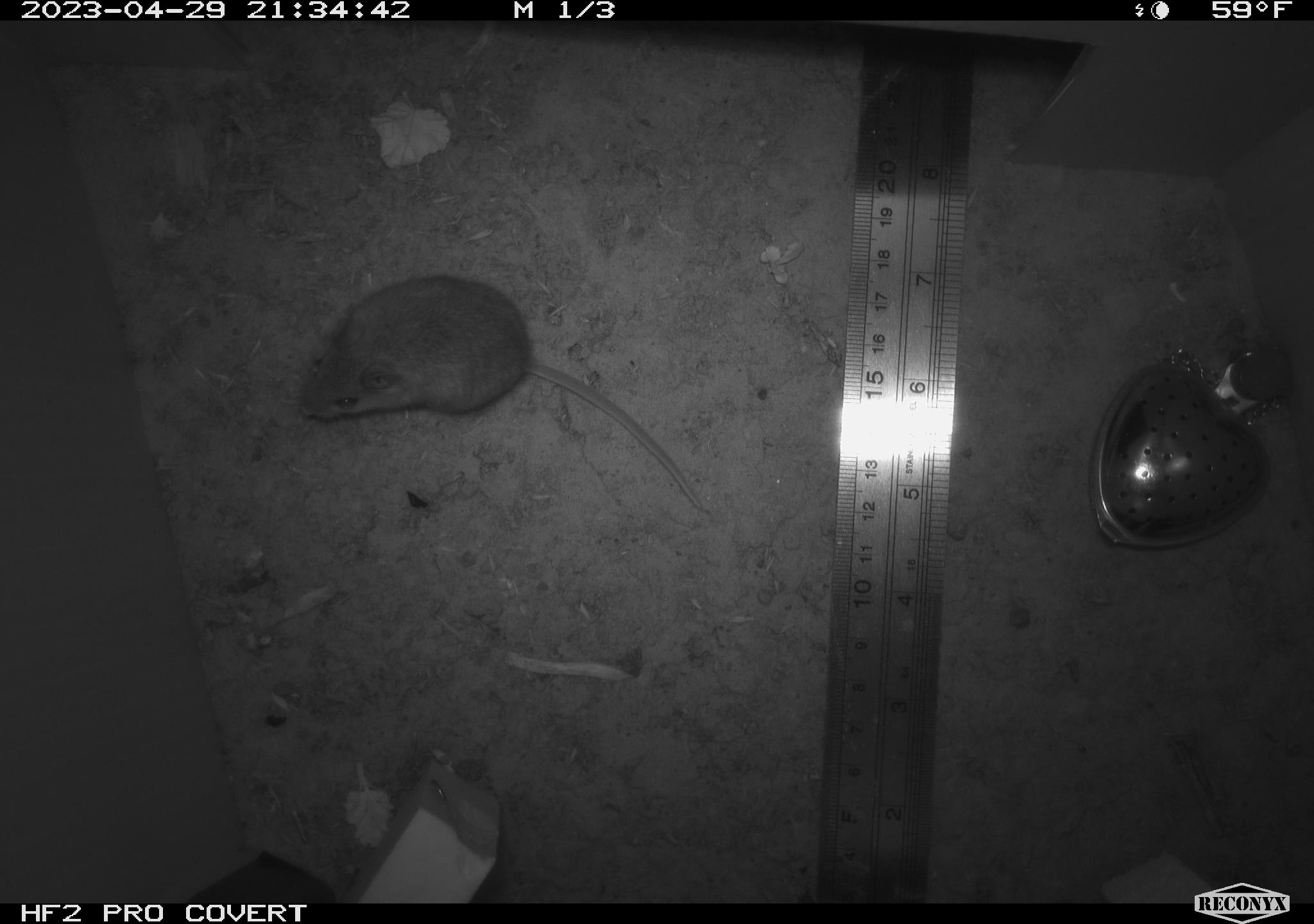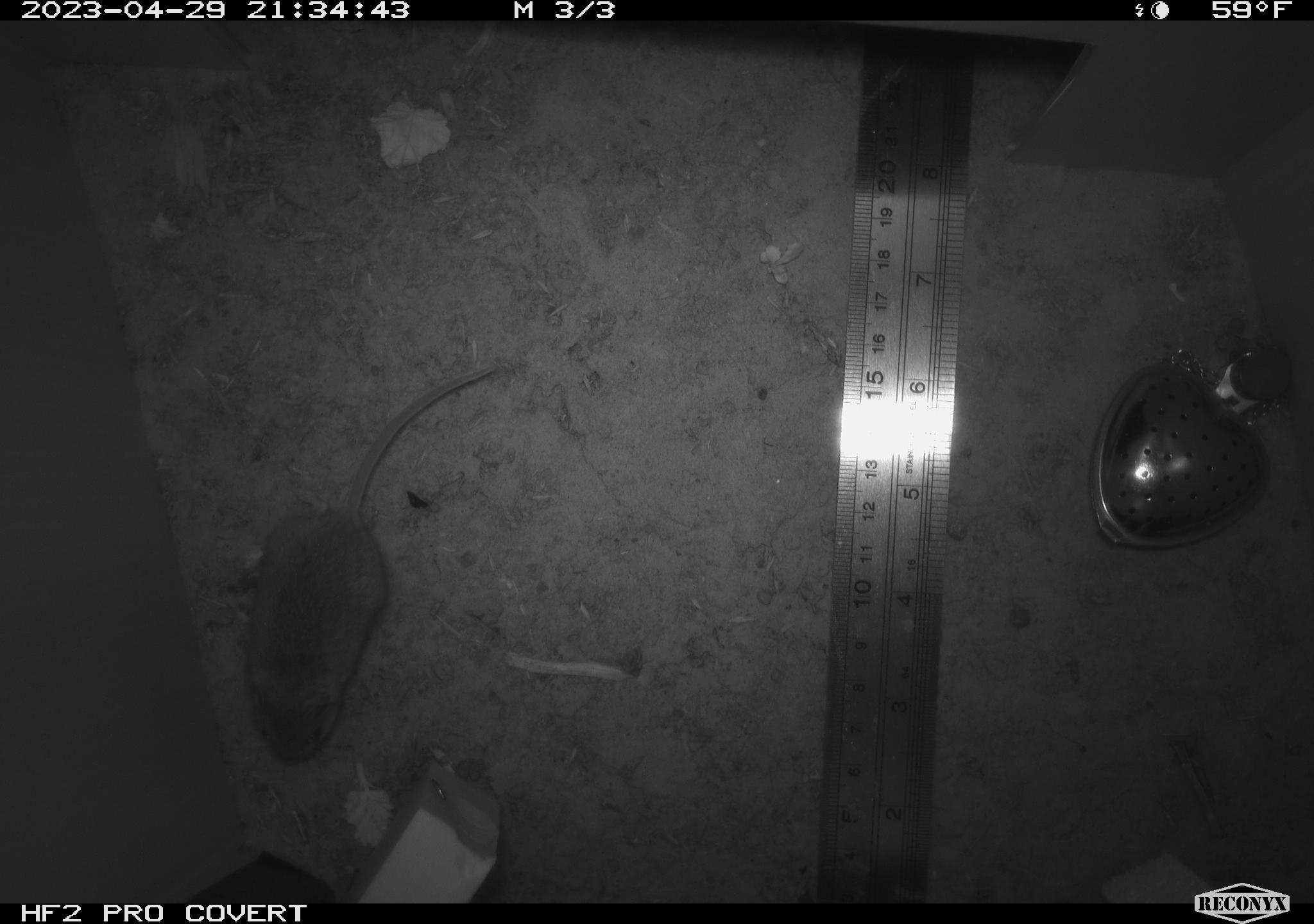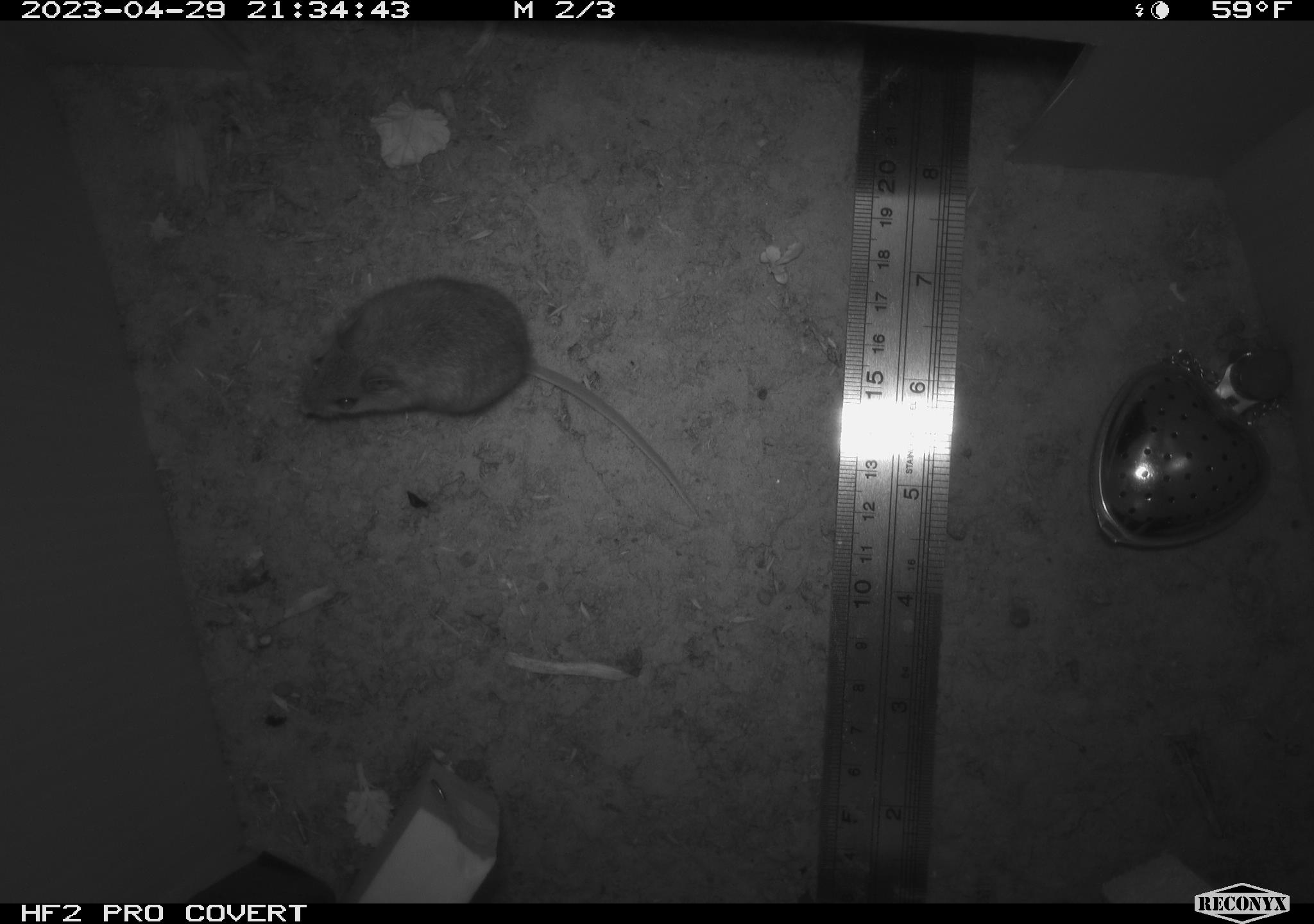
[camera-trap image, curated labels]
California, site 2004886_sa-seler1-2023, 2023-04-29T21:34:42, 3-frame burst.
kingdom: Animalia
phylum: Chordata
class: Mammalia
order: Rodentia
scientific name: Rodentia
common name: mouse species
Mouse species (Rodentia).